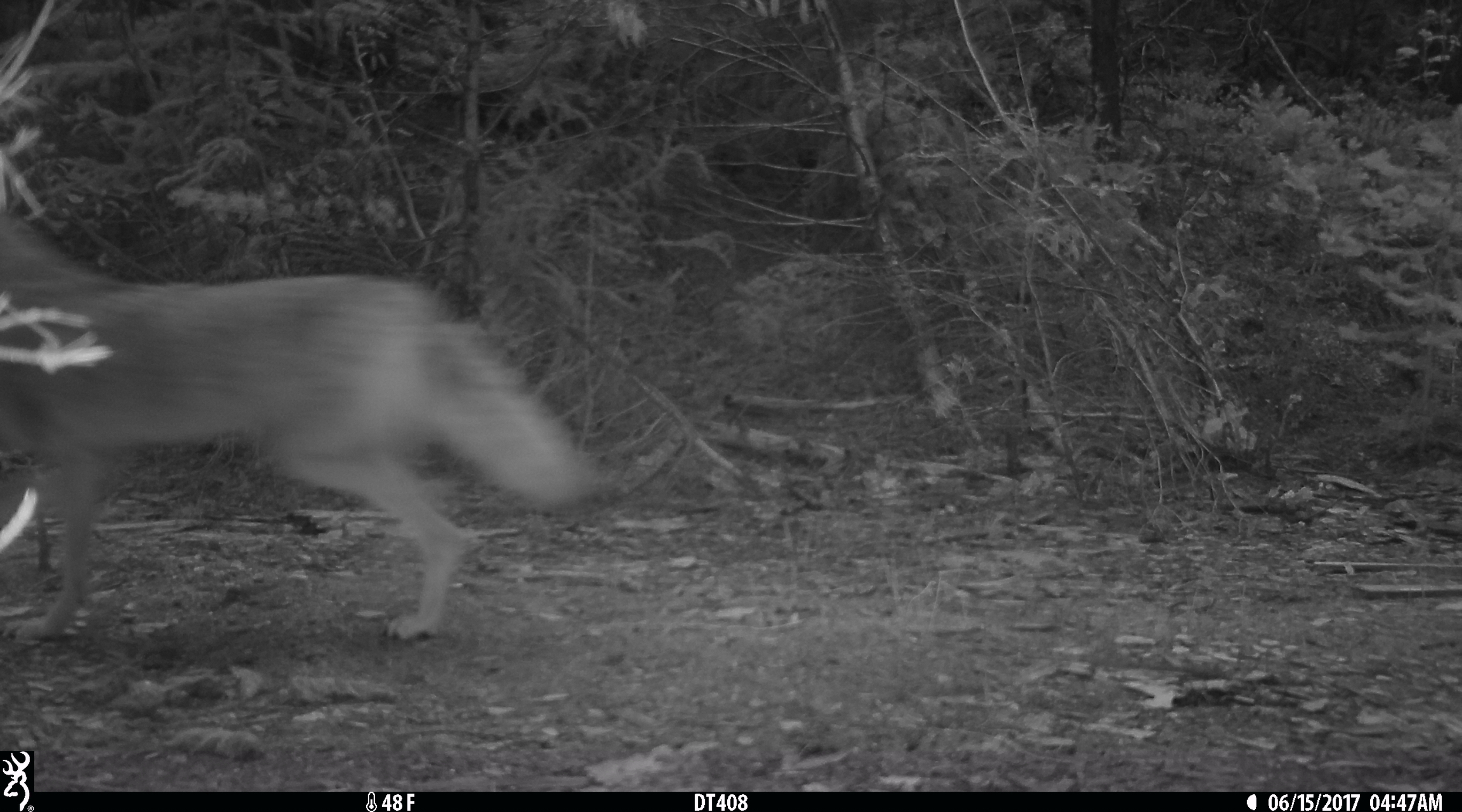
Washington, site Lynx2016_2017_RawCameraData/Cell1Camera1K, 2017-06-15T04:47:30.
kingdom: Animalia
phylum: Chordata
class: Mammalia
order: Carnivora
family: Canidae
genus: Canis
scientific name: Canis latrans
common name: coyote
Canis latrans (coyote). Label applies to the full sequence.